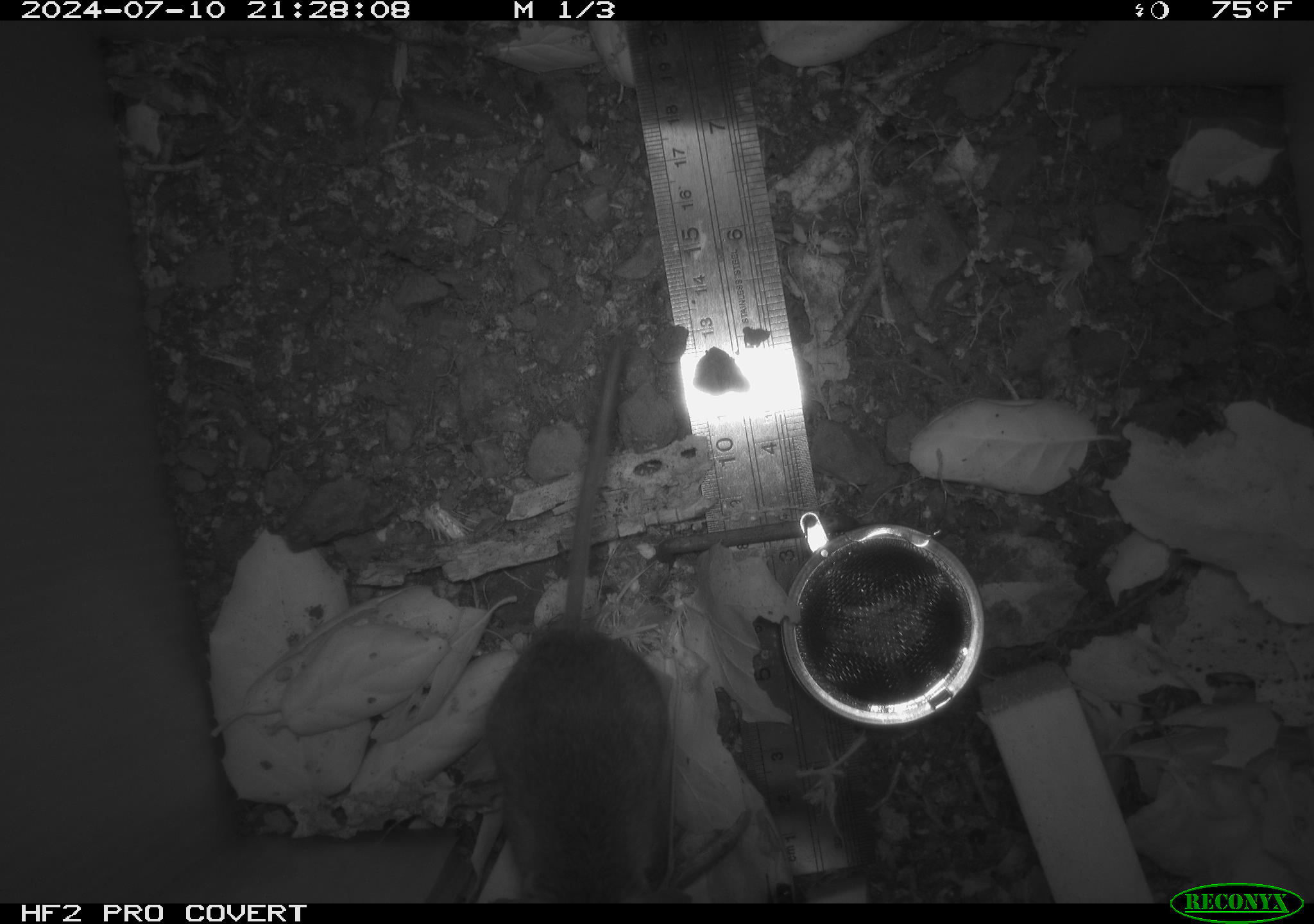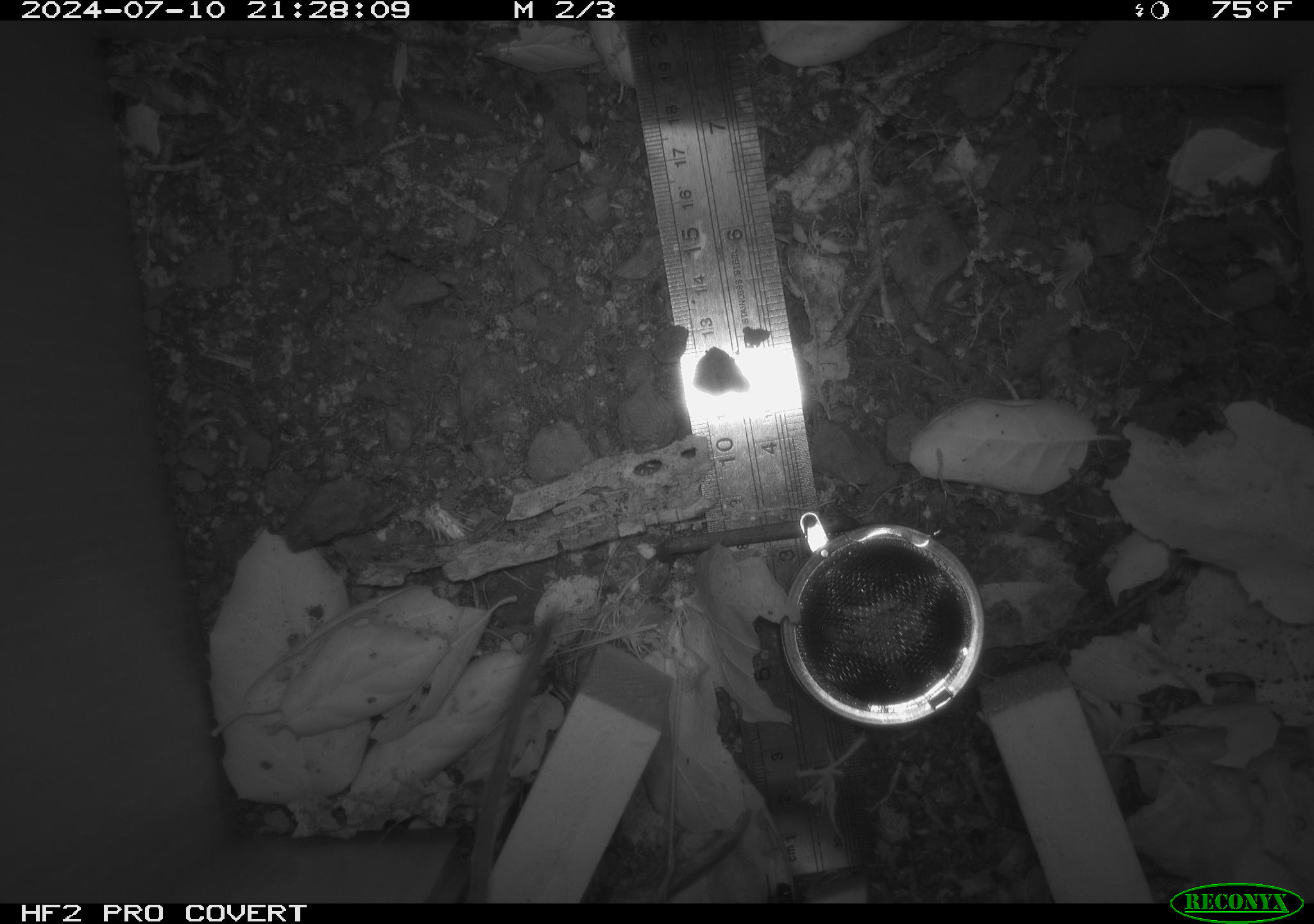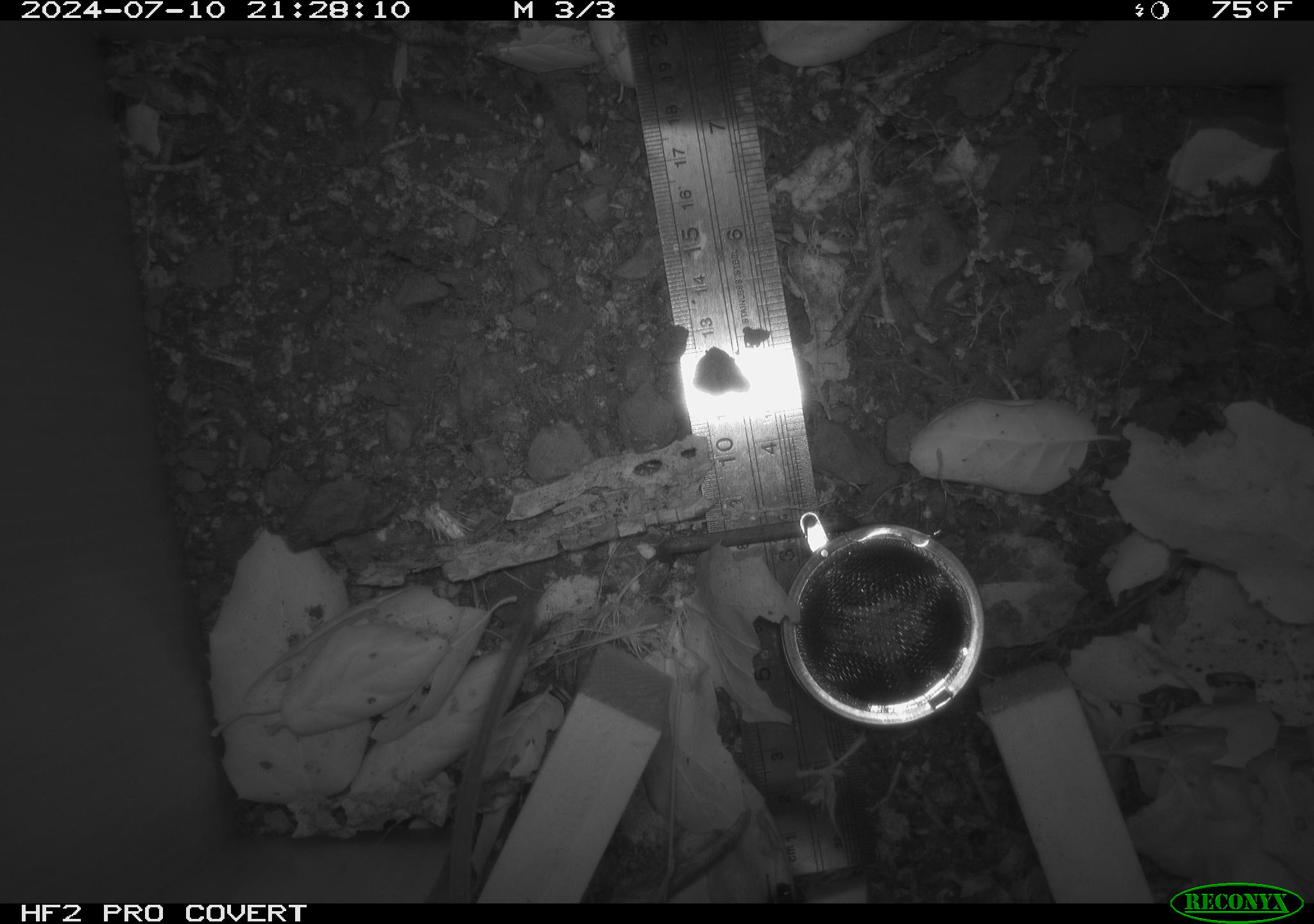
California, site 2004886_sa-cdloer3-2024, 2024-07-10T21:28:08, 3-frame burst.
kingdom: Animalia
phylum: Chordata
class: Mammalia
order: Rodentia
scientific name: Rodentia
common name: rodent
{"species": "rodent (Rodentia)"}